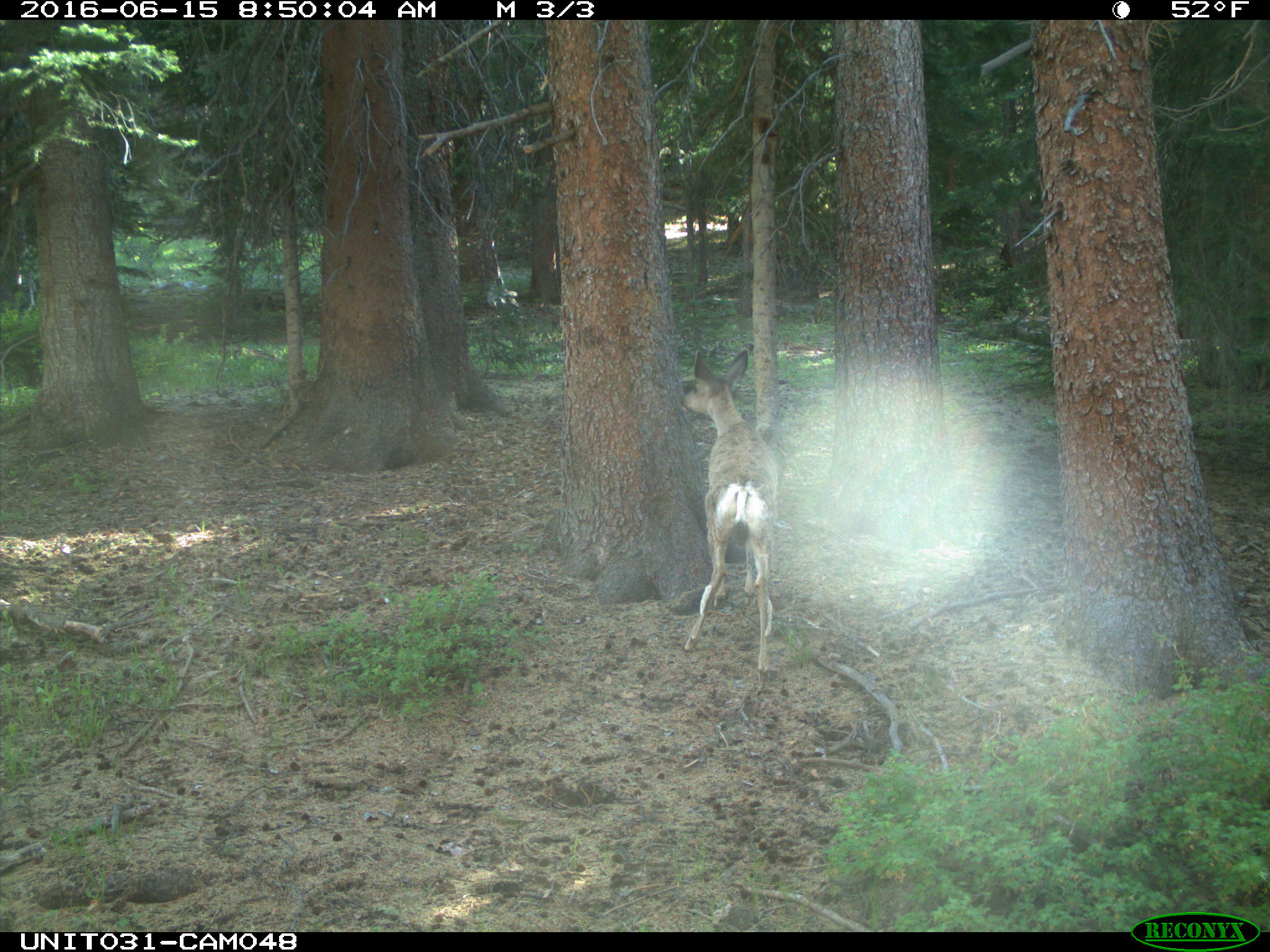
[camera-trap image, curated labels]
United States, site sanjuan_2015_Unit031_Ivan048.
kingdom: Animalia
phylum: Chordata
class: Mammalia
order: Artiodactyla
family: Cervidae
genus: Odocoileus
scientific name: Odocoileus hemionus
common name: mule deer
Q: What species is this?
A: Odocoileus hemionus (mule deer).